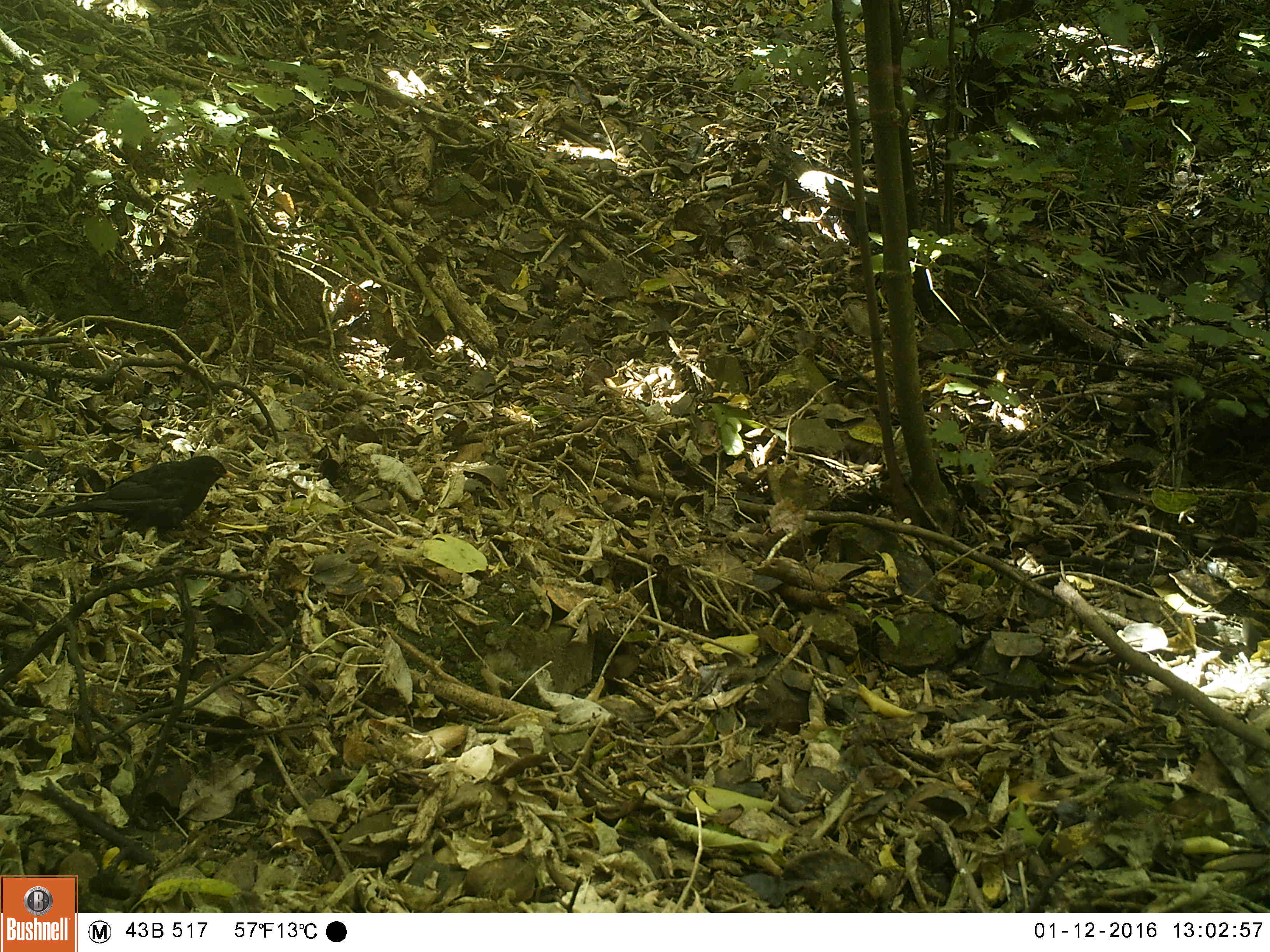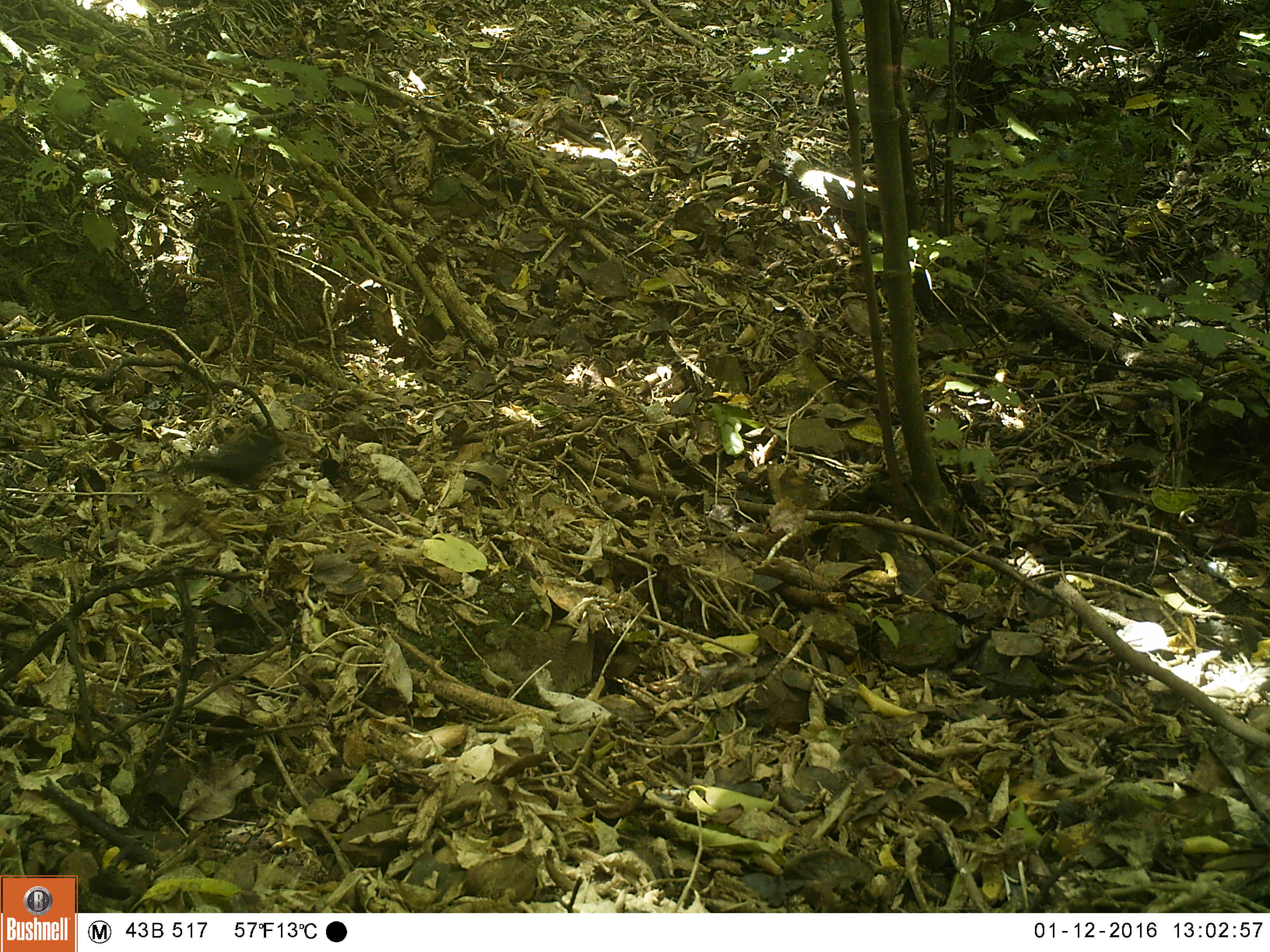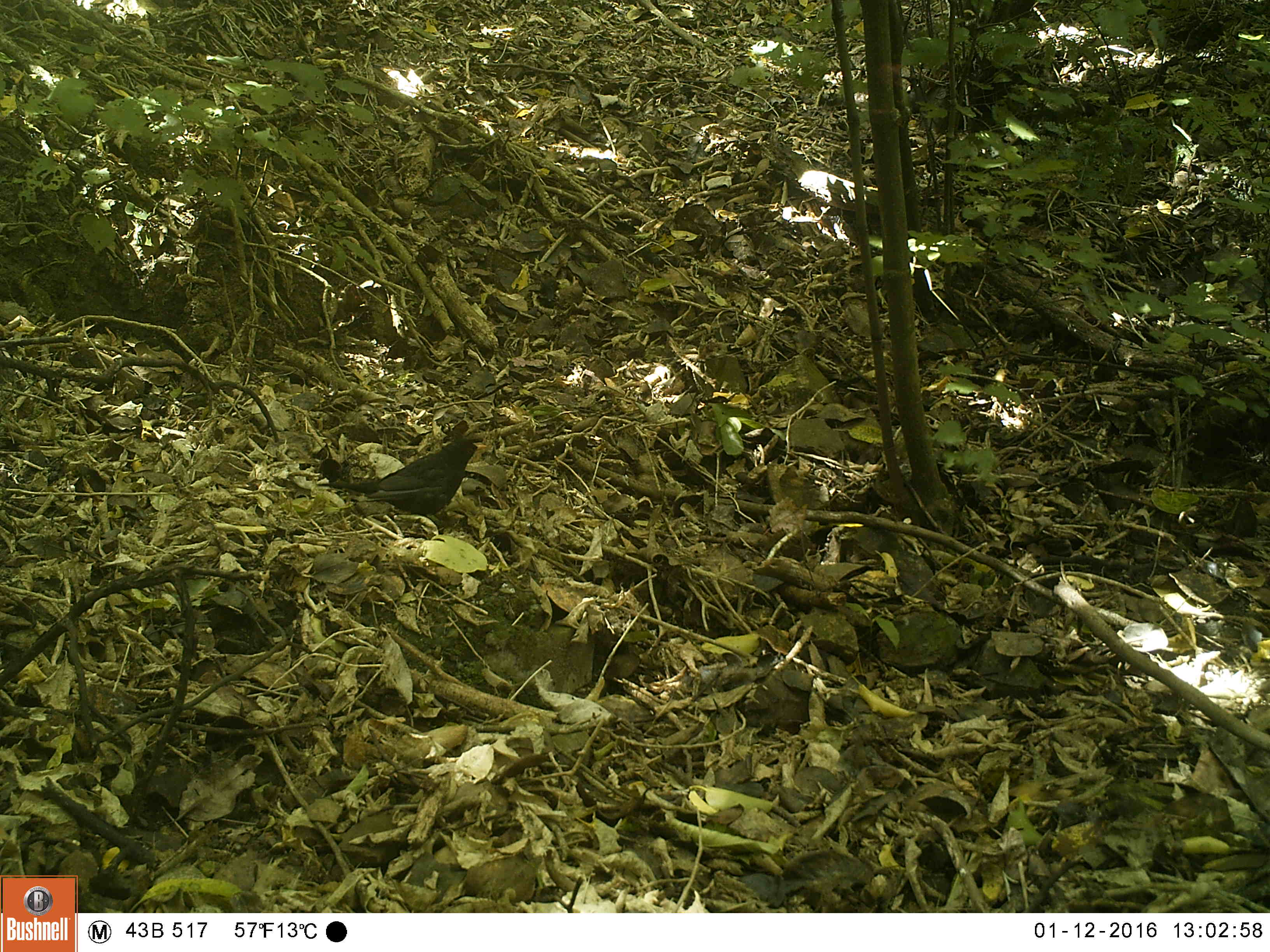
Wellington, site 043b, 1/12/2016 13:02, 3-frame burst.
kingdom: Animalia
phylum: Chordata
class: Aves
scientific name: Aves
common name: bird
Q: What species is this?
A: Bird (Aves).